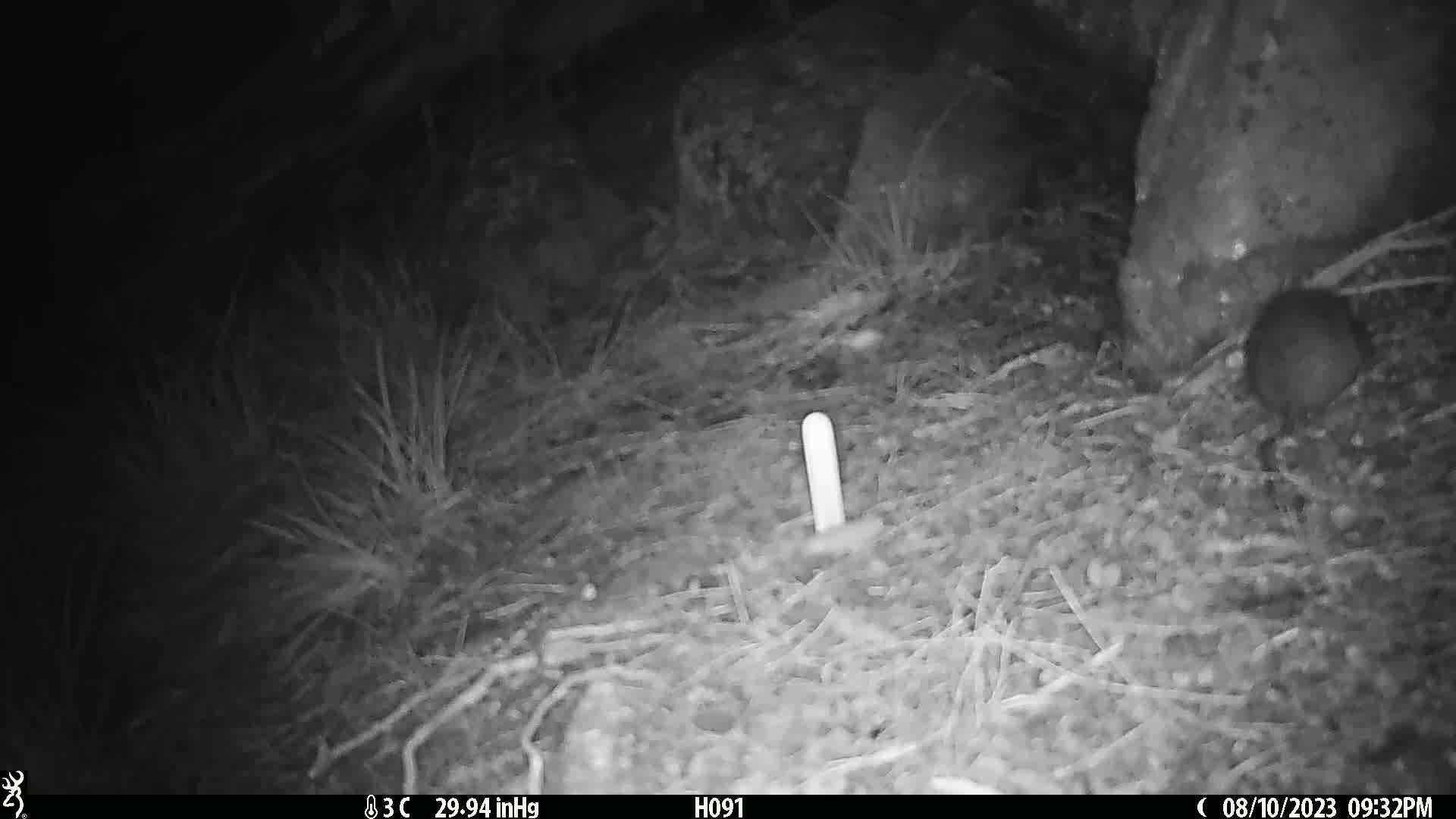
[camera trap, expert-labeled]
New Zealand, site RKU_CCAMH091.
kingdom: Animalia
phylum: Chordata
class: Mammalia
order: Rodentia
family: Muridae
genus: Rattus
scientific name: Rattus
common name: rat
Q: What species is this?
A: Rat (Rattus).